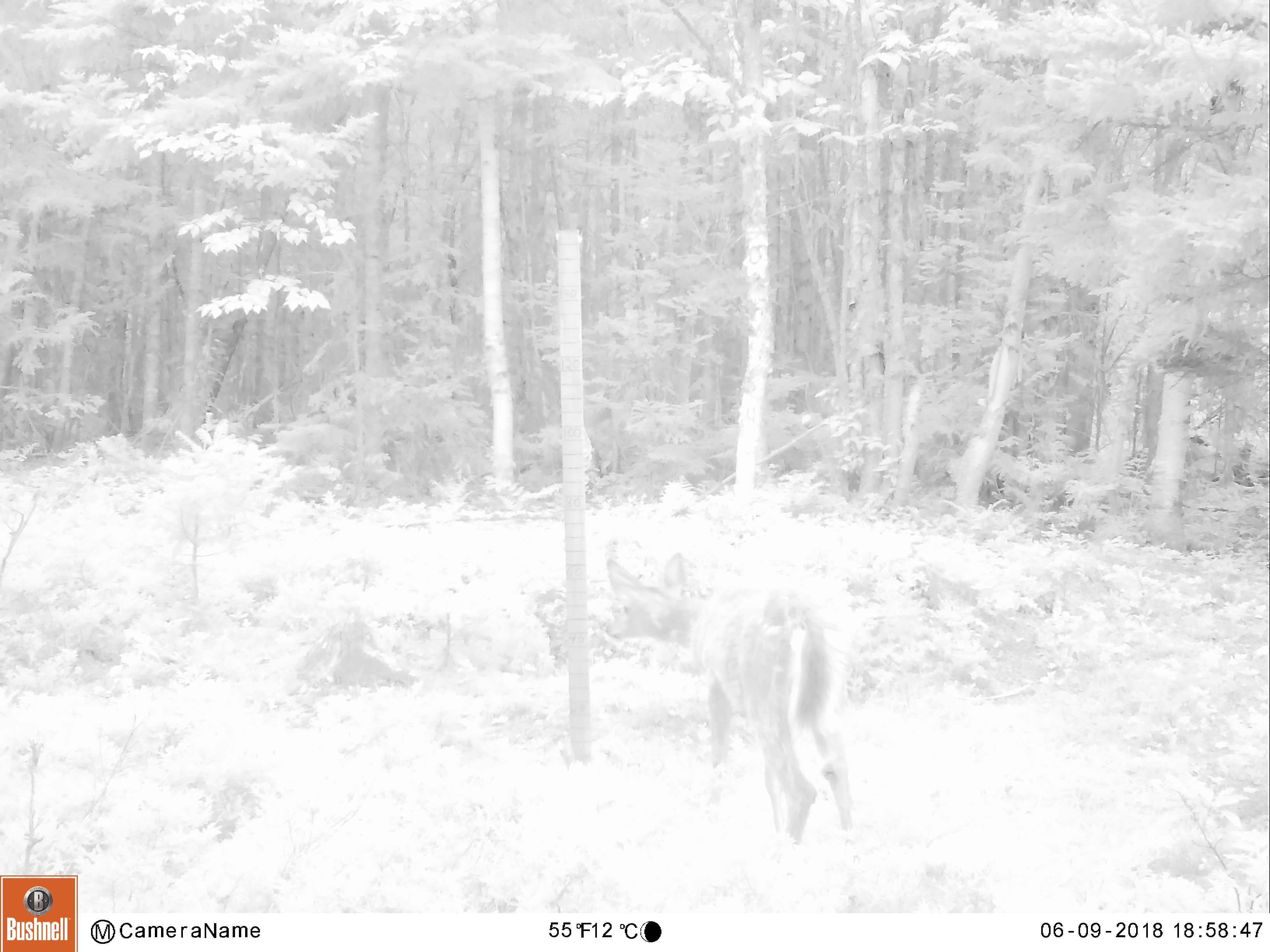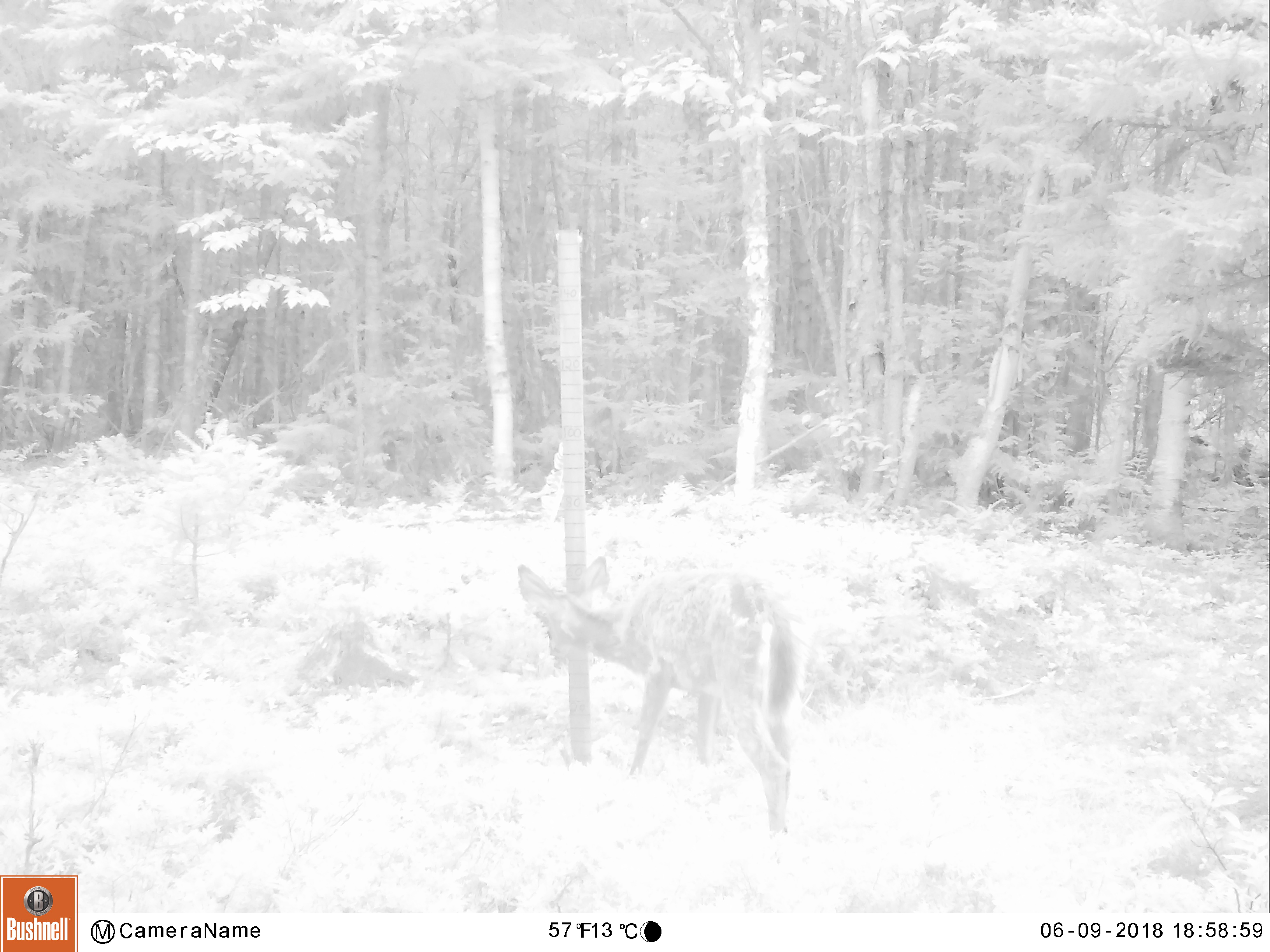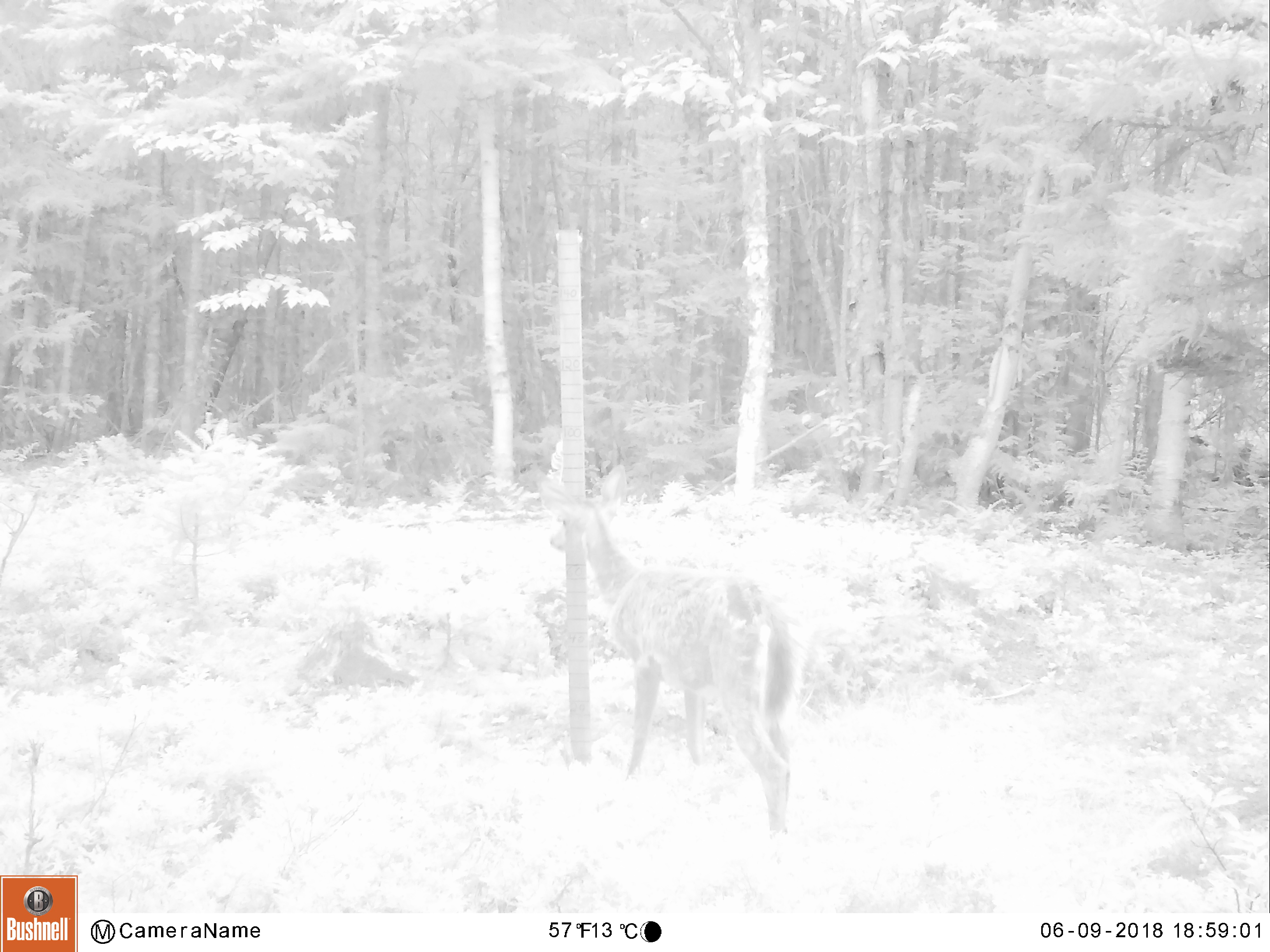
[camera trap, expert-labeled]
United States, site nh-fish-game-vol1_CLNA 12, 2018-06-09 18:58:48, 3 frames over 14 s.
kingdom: Animalia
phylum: Chordata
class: Mammalia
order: Artiodactyla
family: Cervidae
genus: Odocoileus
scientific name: Odocoileus virginianus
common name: white-tailed deer